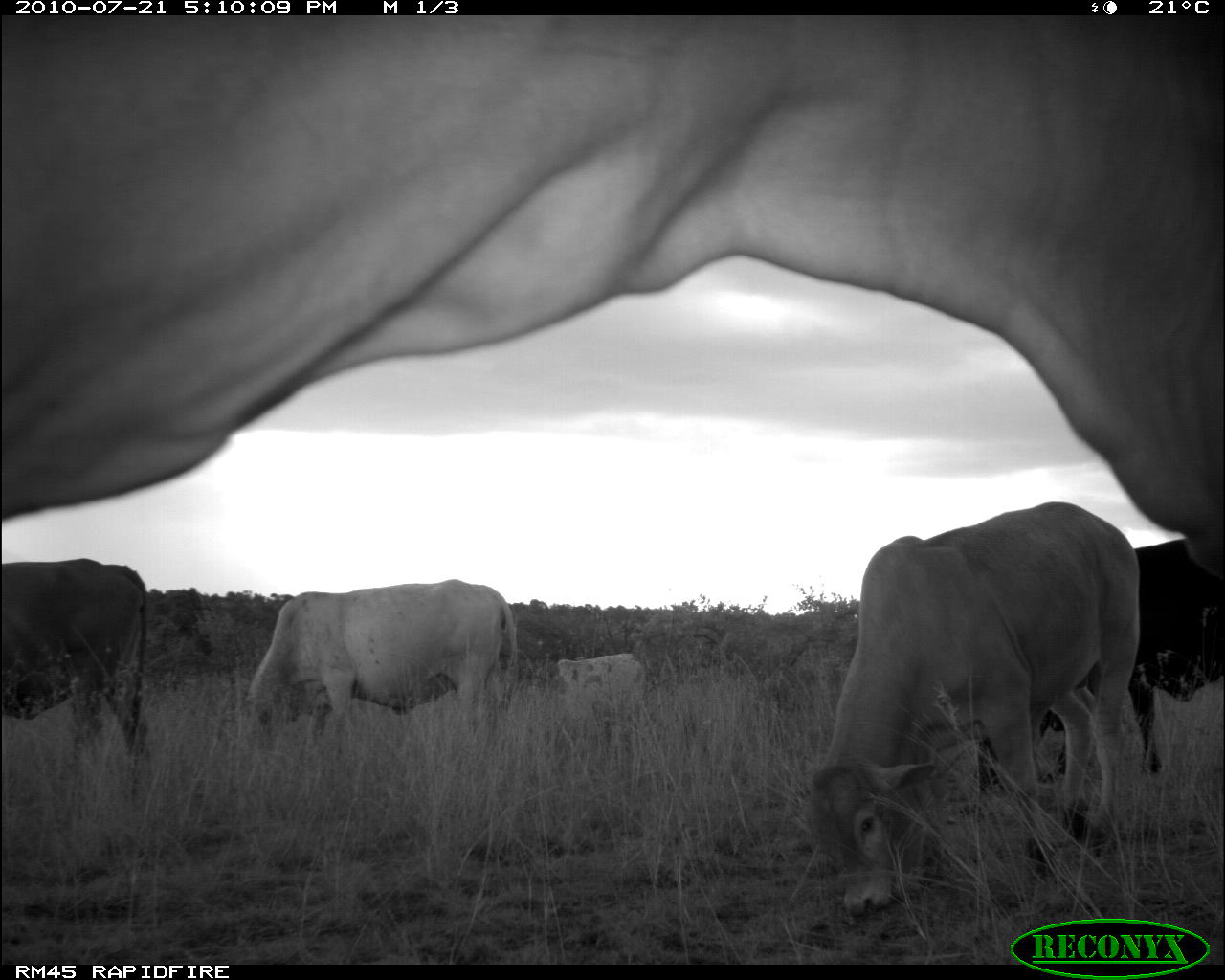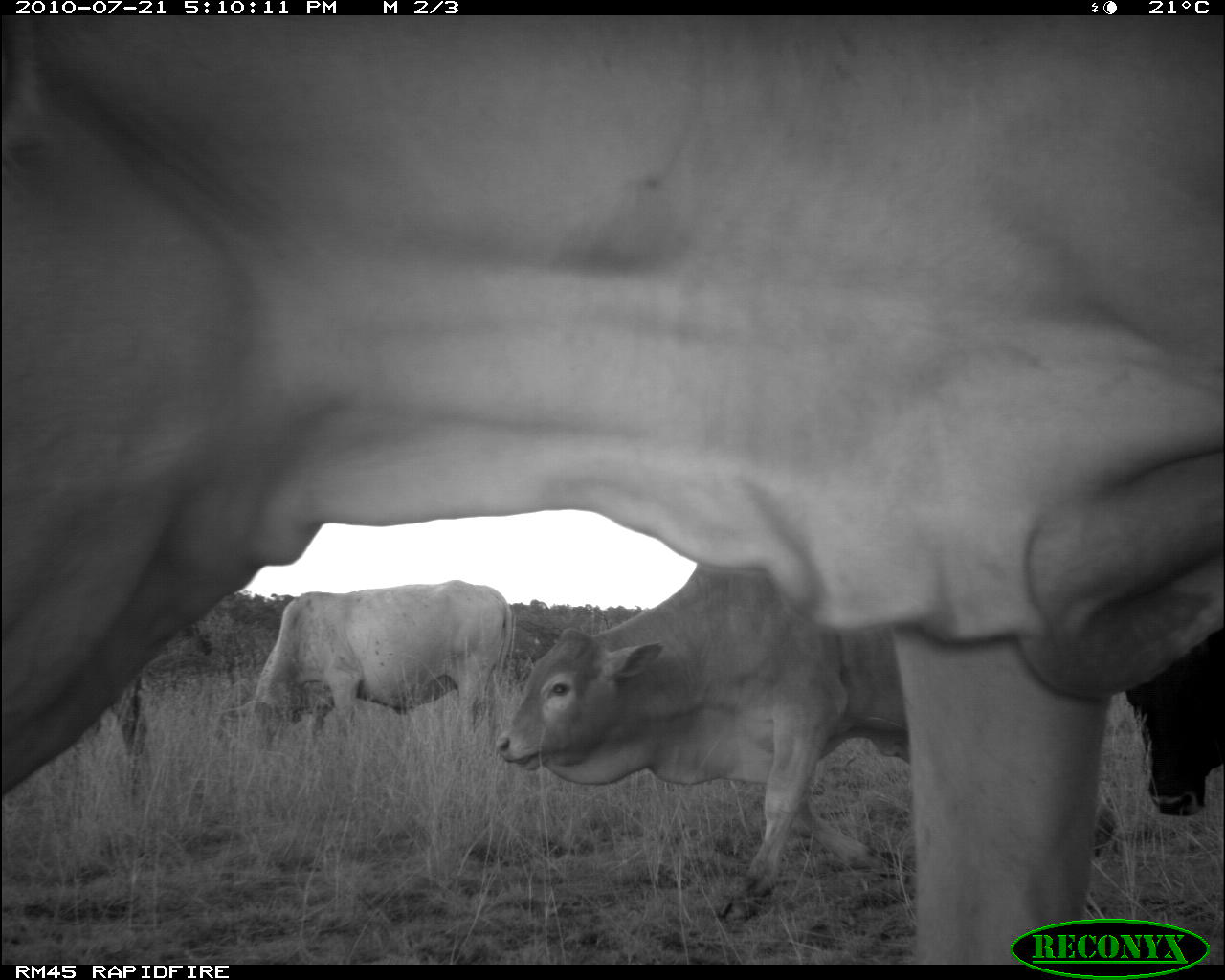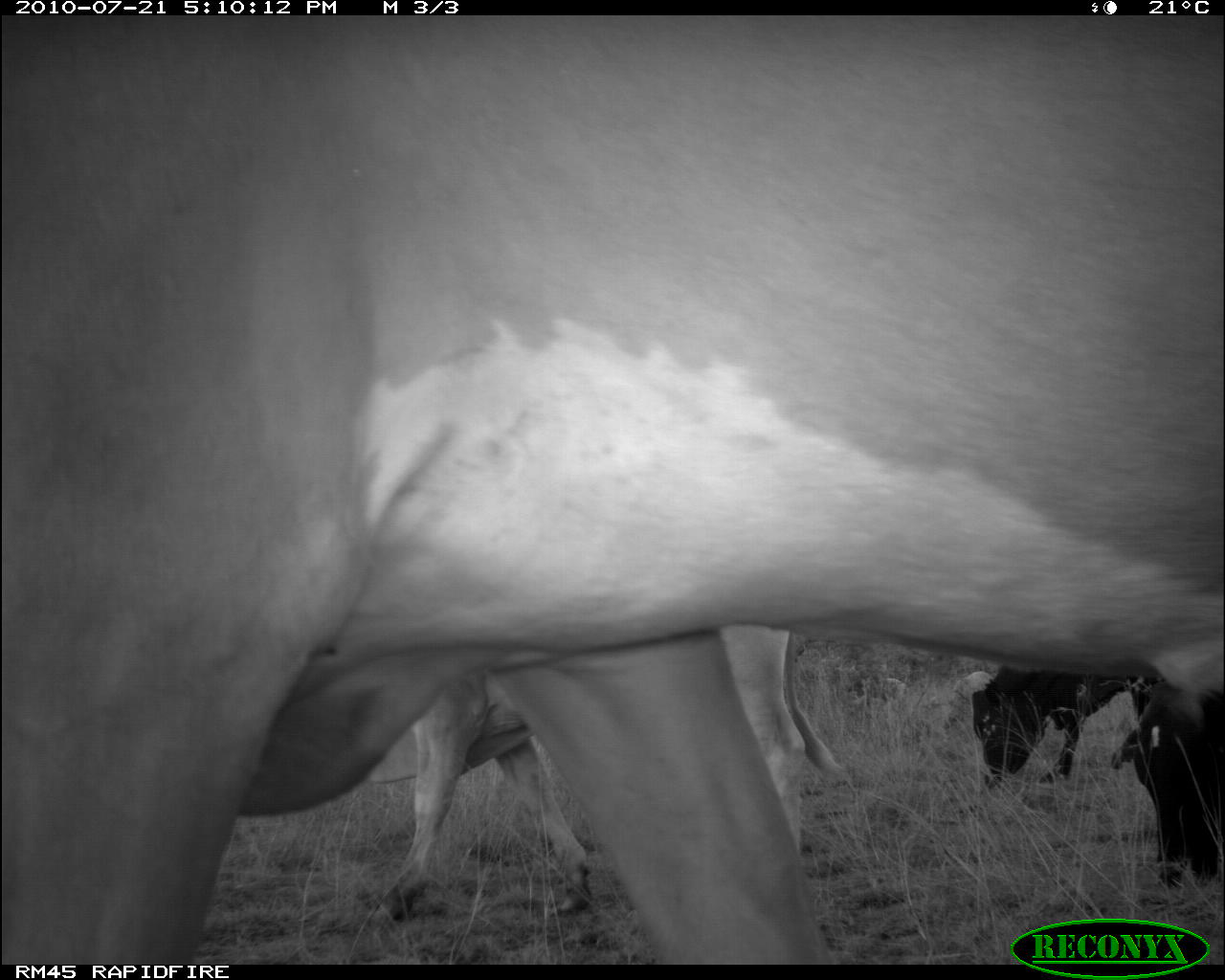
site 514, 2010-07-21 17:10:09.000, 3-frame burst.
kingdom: Animalia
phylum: Chordata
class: Mammalia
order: Artiodactyla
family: Bovidae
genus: Bos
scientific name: Bos taurus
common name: domestic cattle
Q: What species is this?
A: Bos taurus (domestic cattle).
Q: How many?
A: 6.